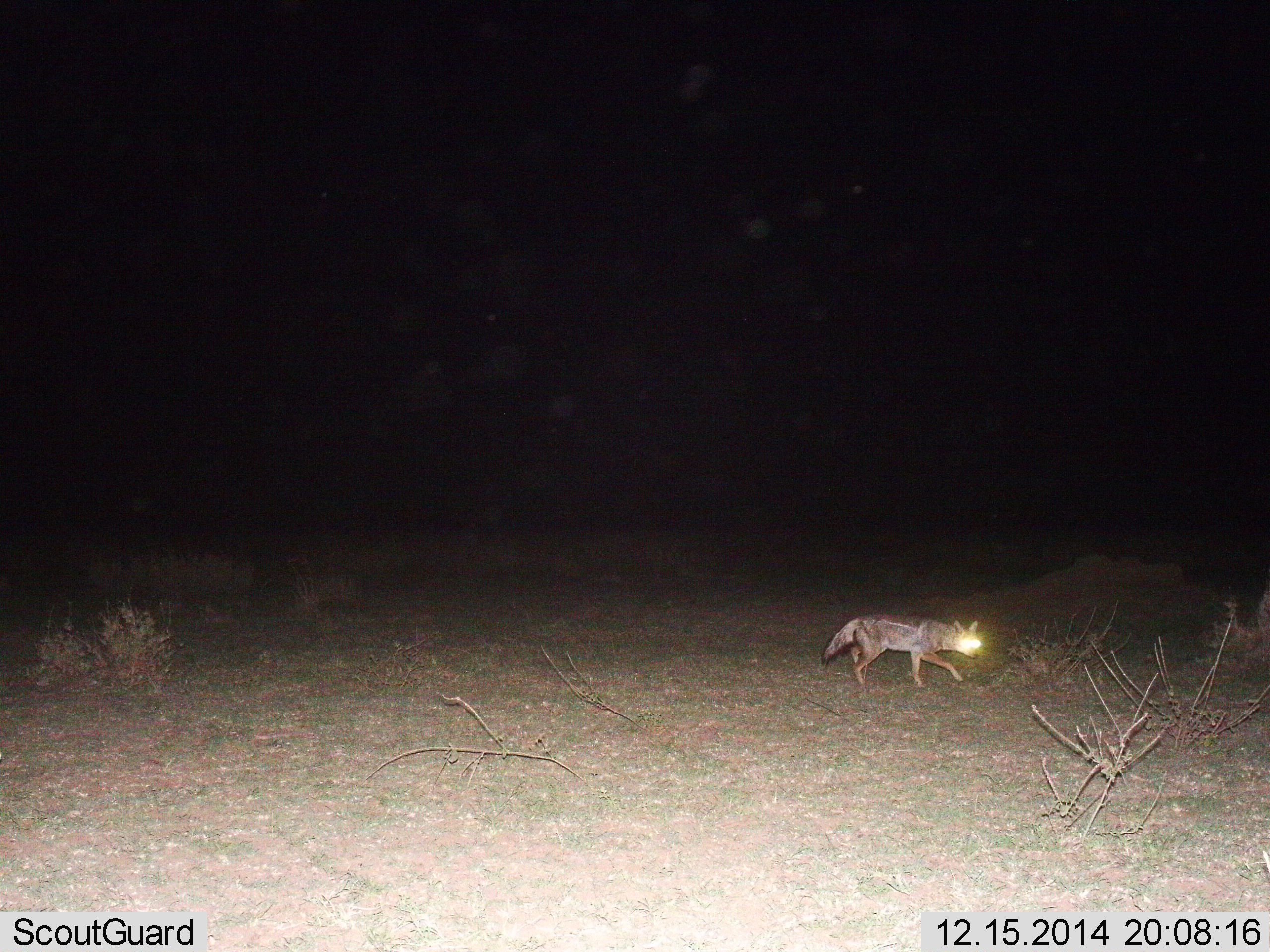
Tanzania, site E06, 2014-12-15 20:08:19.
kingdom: Animalia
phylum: Chordata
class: Mammalia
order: Carnivora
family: Canidae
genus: Lupulella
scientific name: Lupulella mesomelas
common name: black-backed jackal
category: jackal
Jackal (black-backed jackal) (Lupulella mesomelas), count 1. Behavior (volunteer vote fractions): standing 10%, resting 0%, moving 90%, interacting 0%. Young present (vote fraction): 0%. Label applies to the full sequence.